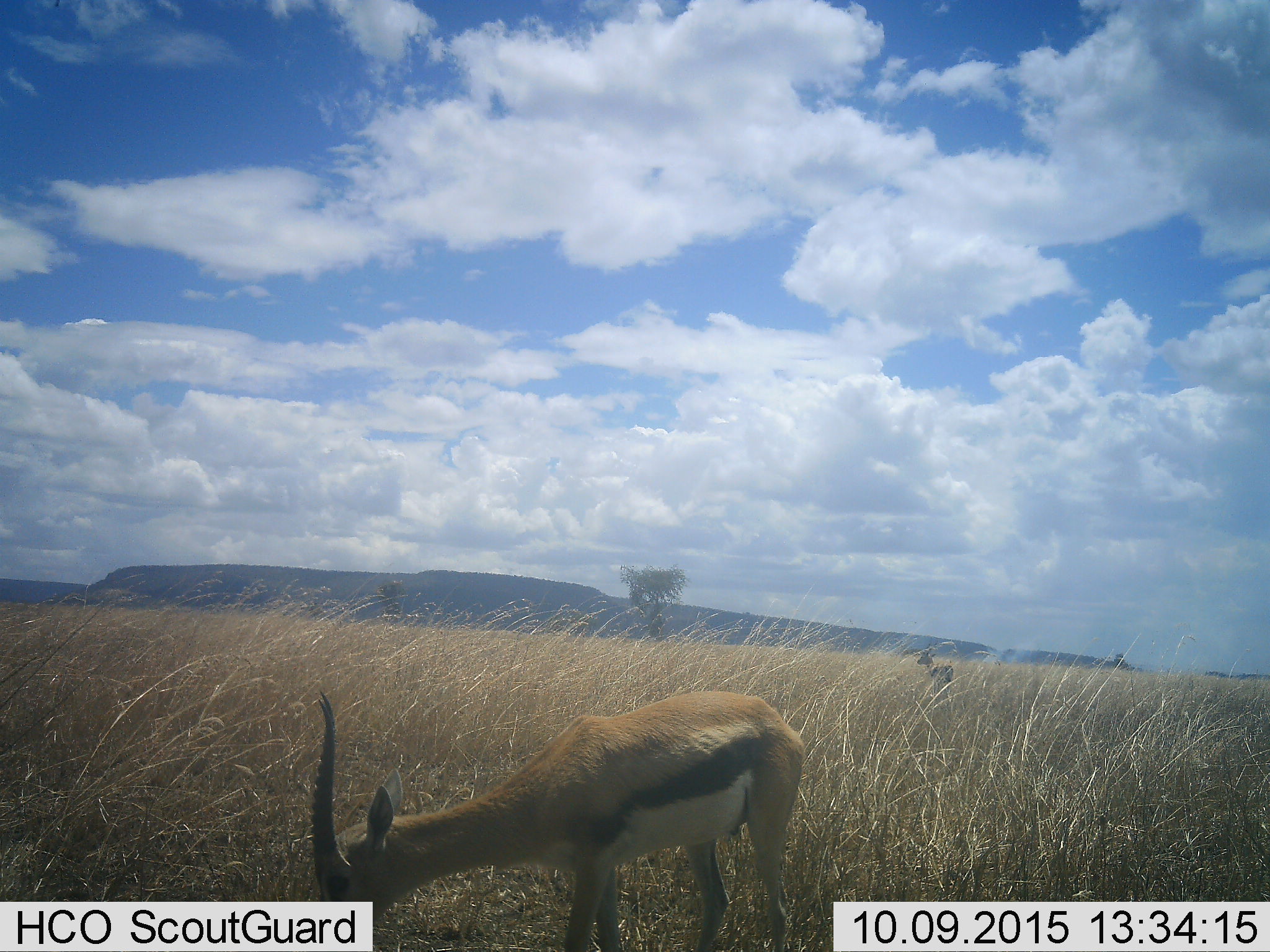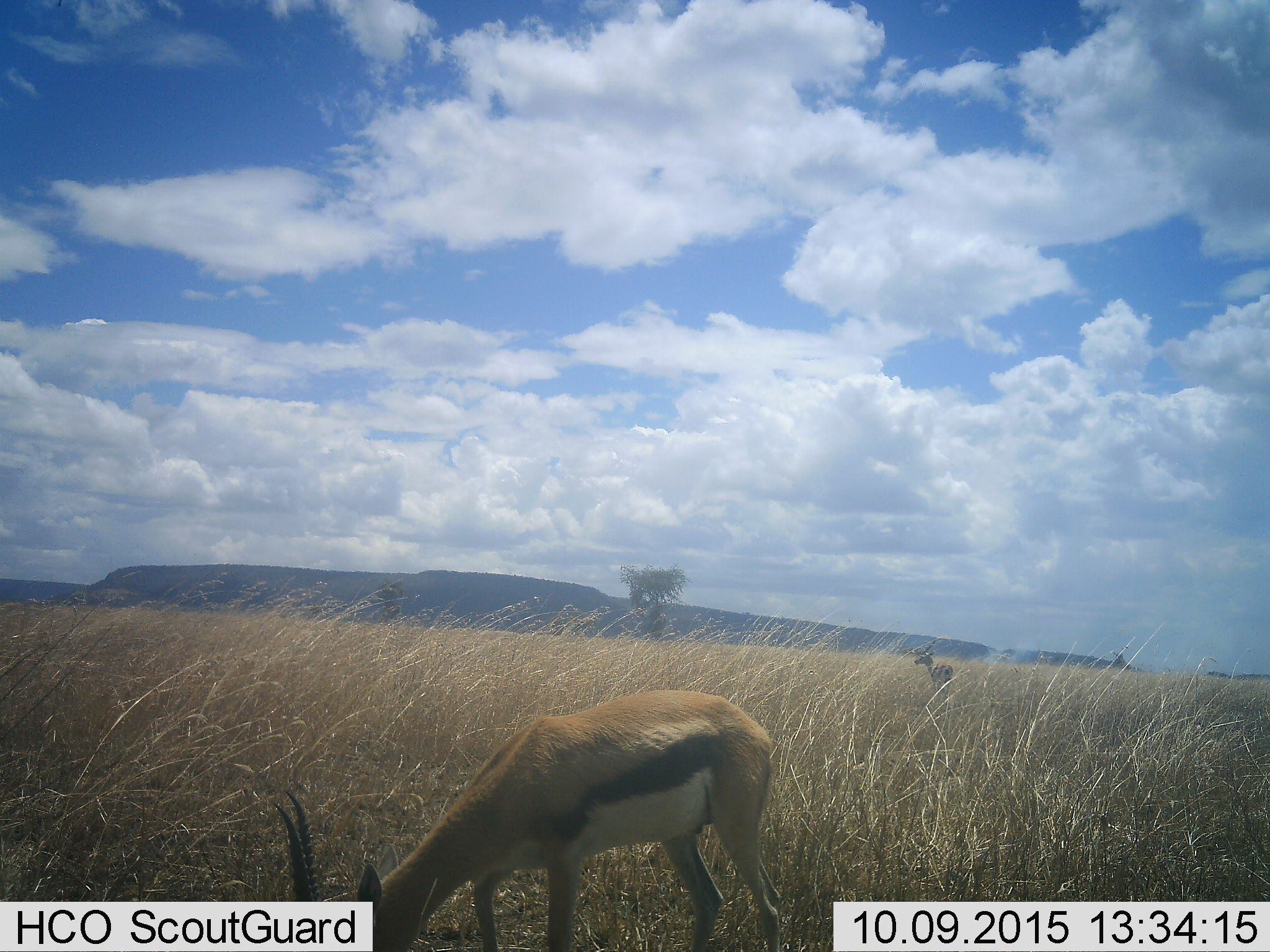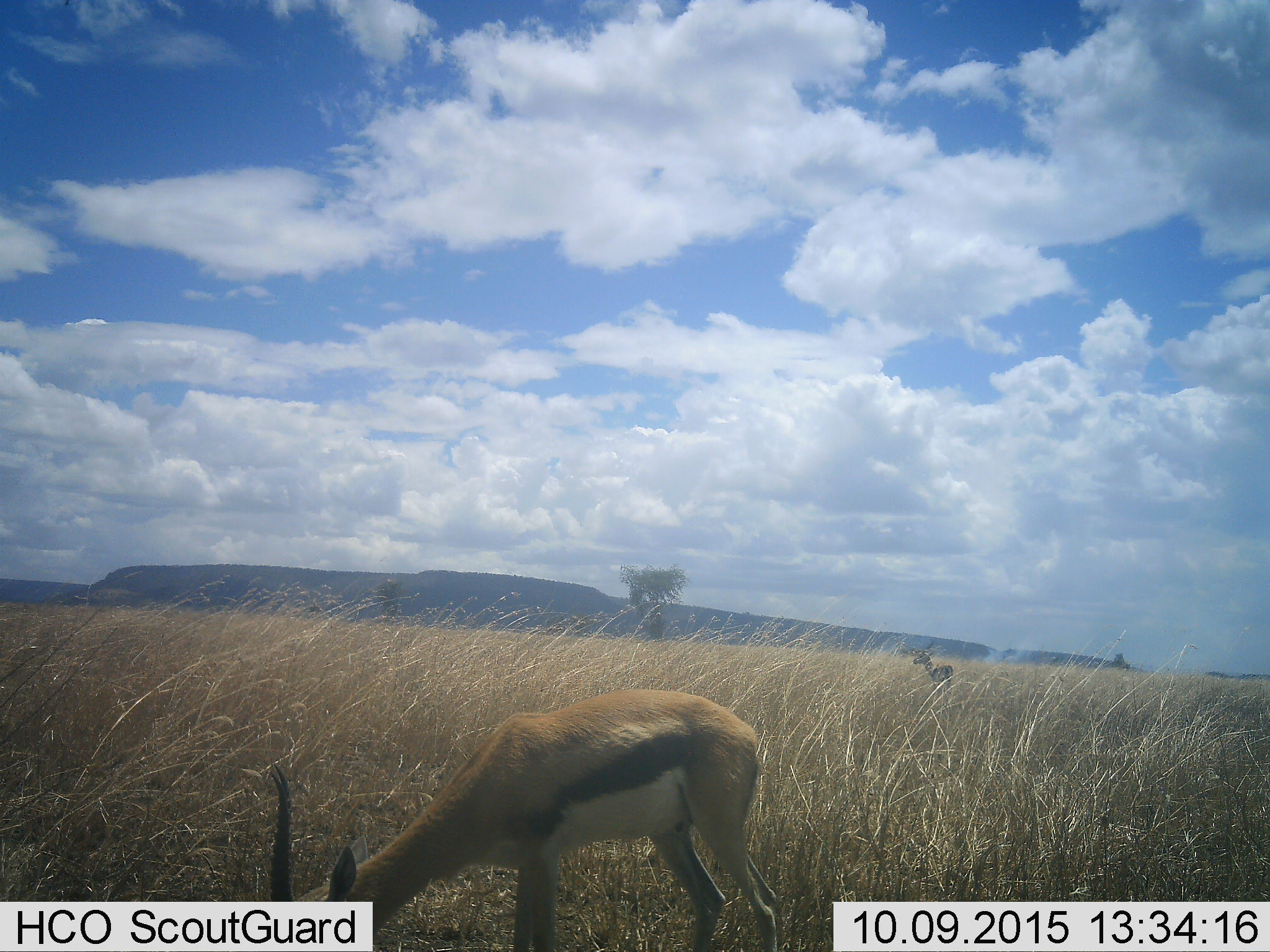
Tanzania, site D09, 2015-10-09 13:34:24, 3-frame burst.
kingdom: Animalia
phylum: Chordata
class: Mammalia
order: Artiodactyla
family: Bovidae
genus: Eudorcas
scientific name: Eudorcas thomsonii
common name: thomson's gazelle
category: gazellethomsons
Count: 2.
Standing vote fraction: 67%.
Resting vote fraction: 7%.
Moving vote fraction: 0%.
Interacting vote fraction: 0%.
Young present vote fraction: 7%.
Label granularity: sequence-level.